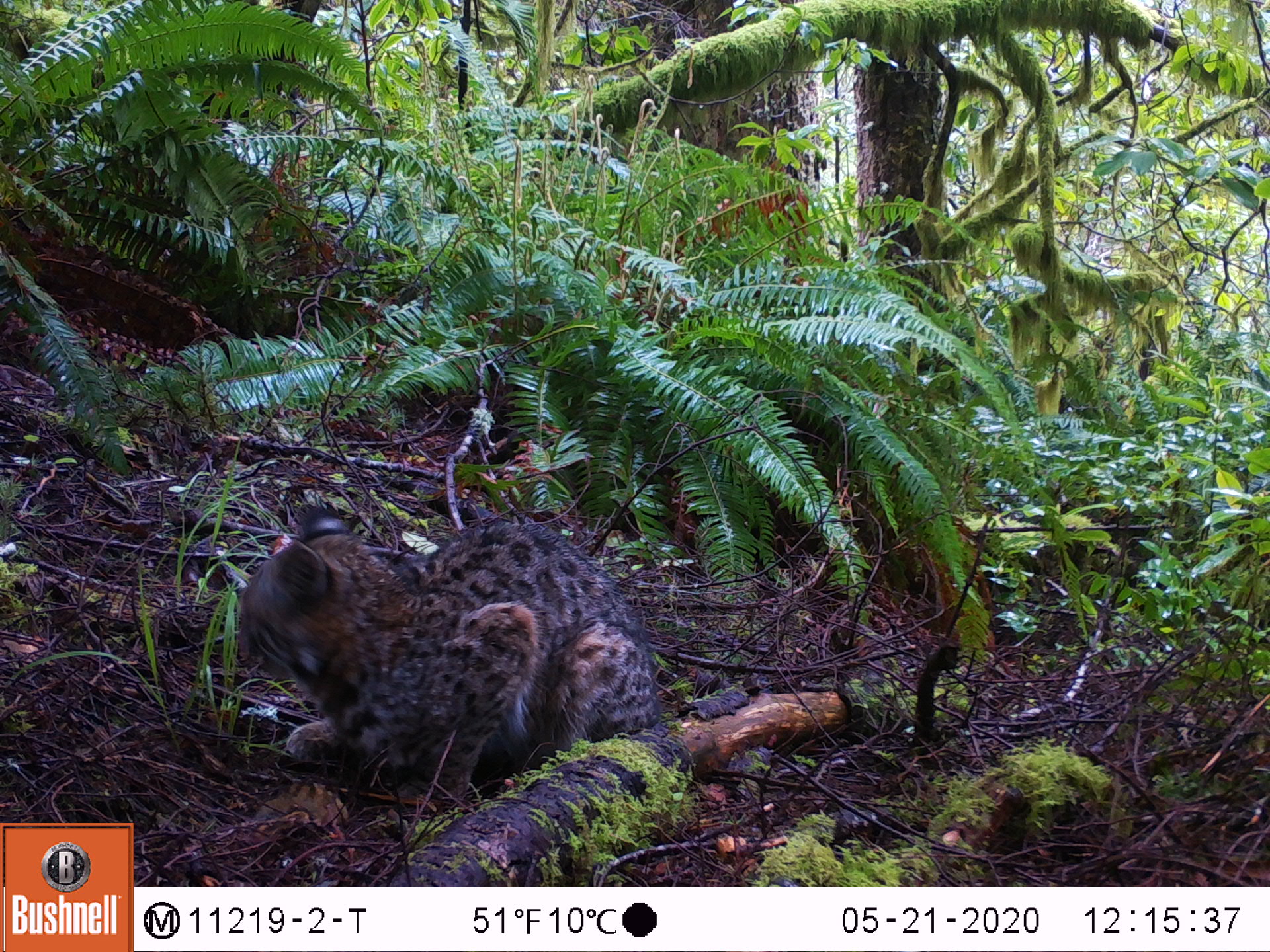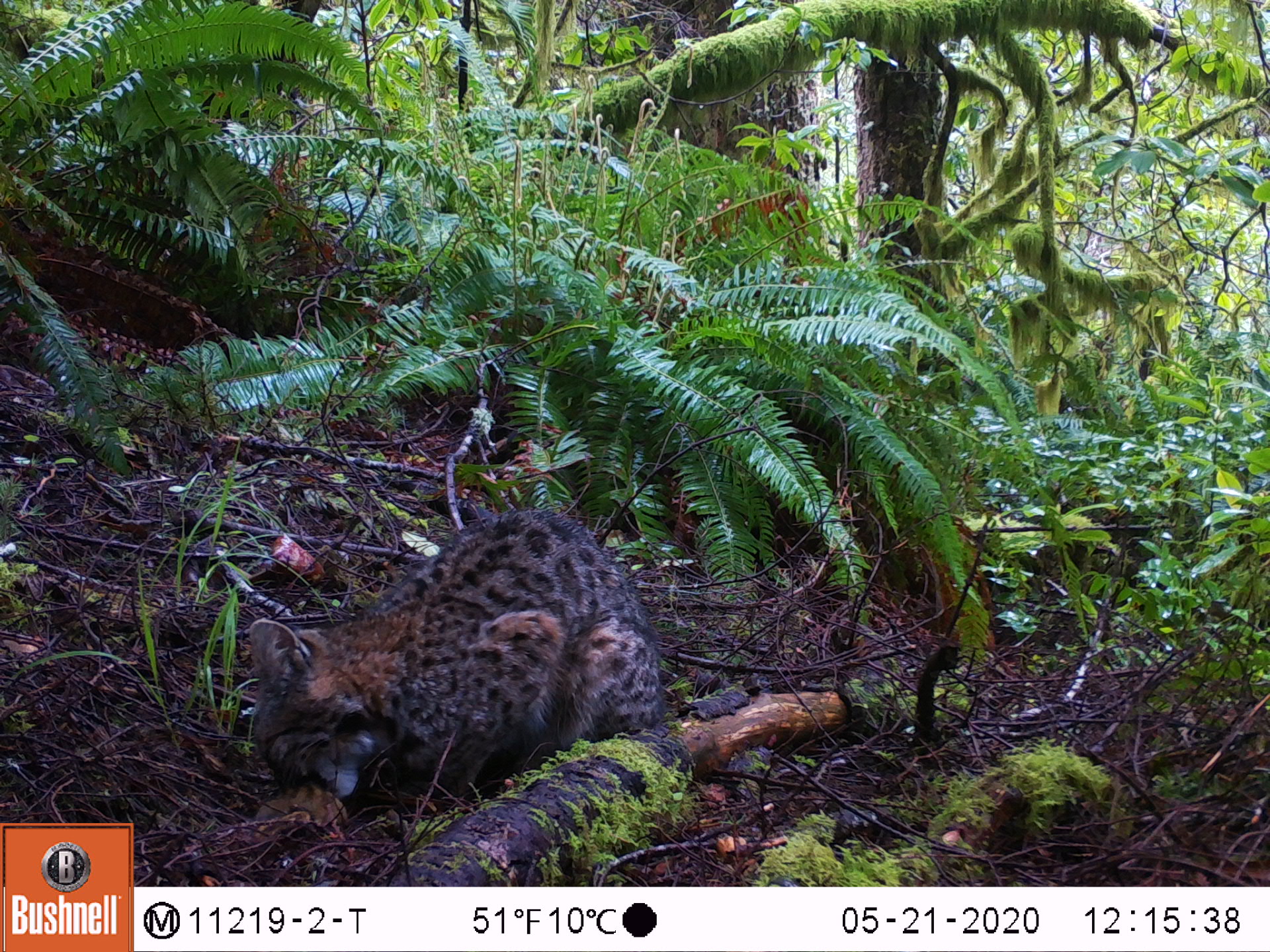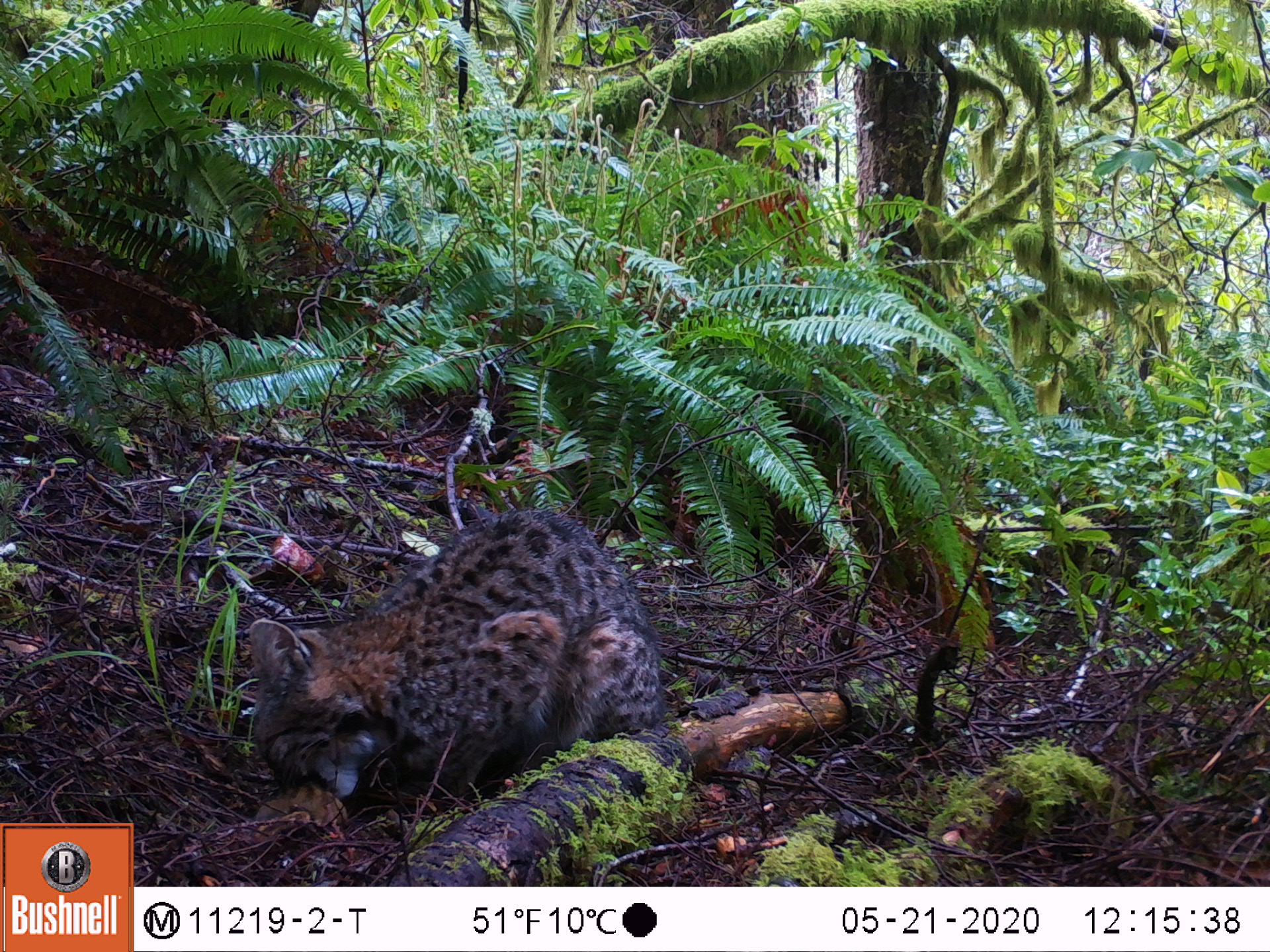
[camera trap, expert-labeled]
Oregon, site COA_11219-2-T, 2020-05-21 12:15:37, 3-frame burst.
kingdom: Animalia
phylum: Chordata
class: Mammalia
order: Rodentia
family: Sciuridae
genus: Neotamias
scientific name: Neotamias townsendii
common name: townsend's chipmunk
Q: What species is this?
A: Townsend's chipmunk (Neotamias townsendii).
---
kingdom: Animalia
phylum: Chordata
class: Mammalia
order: Carnivora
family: Felidae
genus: Lynx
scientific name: Lynx rufus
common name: bobcat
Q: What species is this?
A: Bobcat (Lynx rufus).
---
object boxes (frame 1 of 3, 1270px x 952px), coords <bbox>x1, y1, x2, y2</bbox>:
townsend's chipmunk: <bbox>231, 489, 658, 804</bbox>; <bbox>229, 776, 354, 851</bbox>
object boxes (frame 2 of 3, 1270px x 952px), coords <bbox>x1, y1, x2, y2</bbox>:
bobcat: <bbox>225, 500, 694, 828</bbox>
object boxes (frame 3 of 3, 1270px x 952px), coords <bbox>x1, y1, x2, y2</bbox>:
townsend's chipmunk: <bbox>238, 486, 664, 800</bbox>; <bbox>240, 785, 350, 855</bbox>